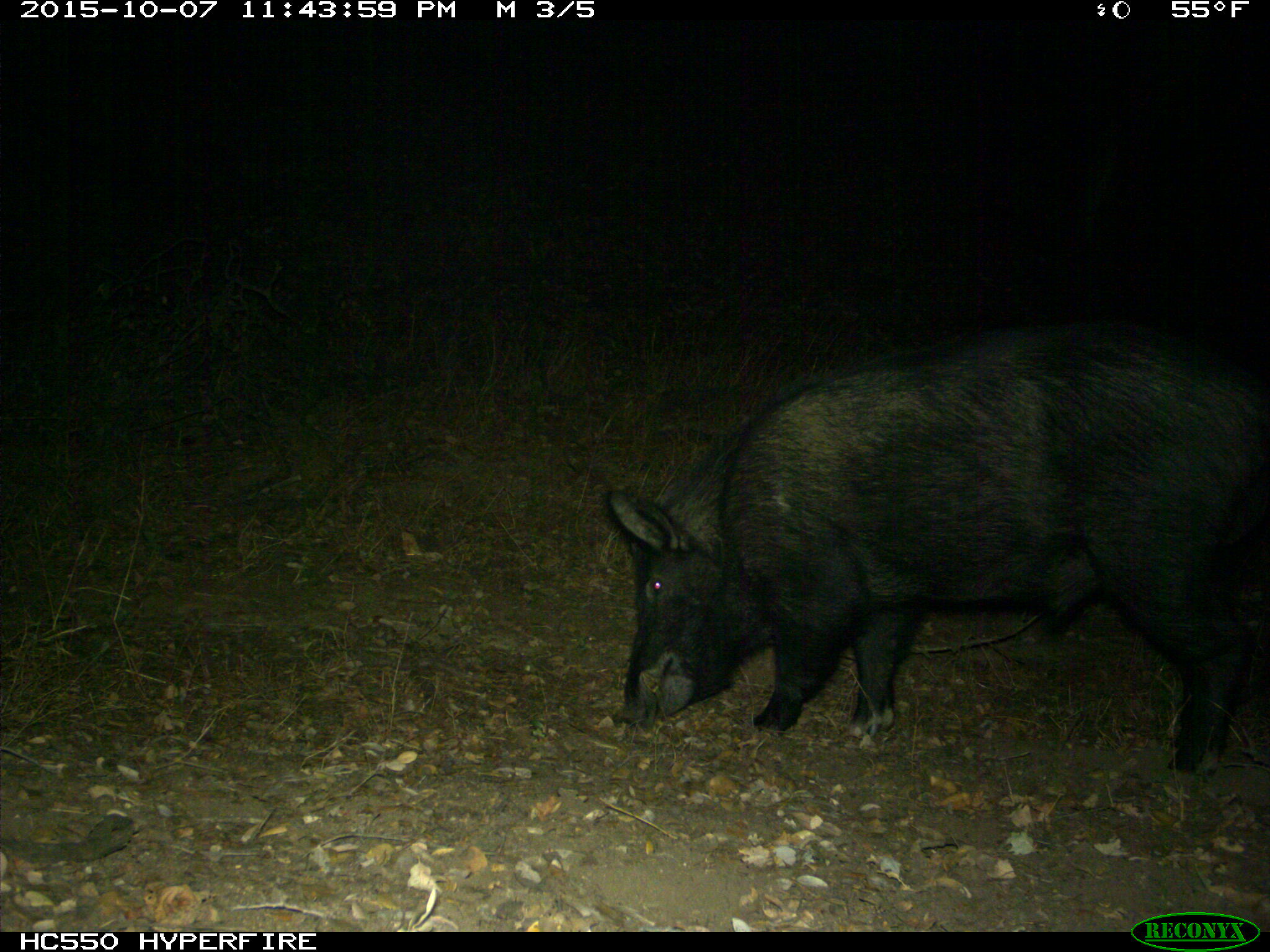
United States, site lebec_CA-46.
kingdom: Animalia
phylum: Chordata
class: Mammalia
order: Artiodactyla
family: Suidae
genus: Sus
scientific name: Sus scrofa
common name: wild boar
Sus scrofa (wild boar).